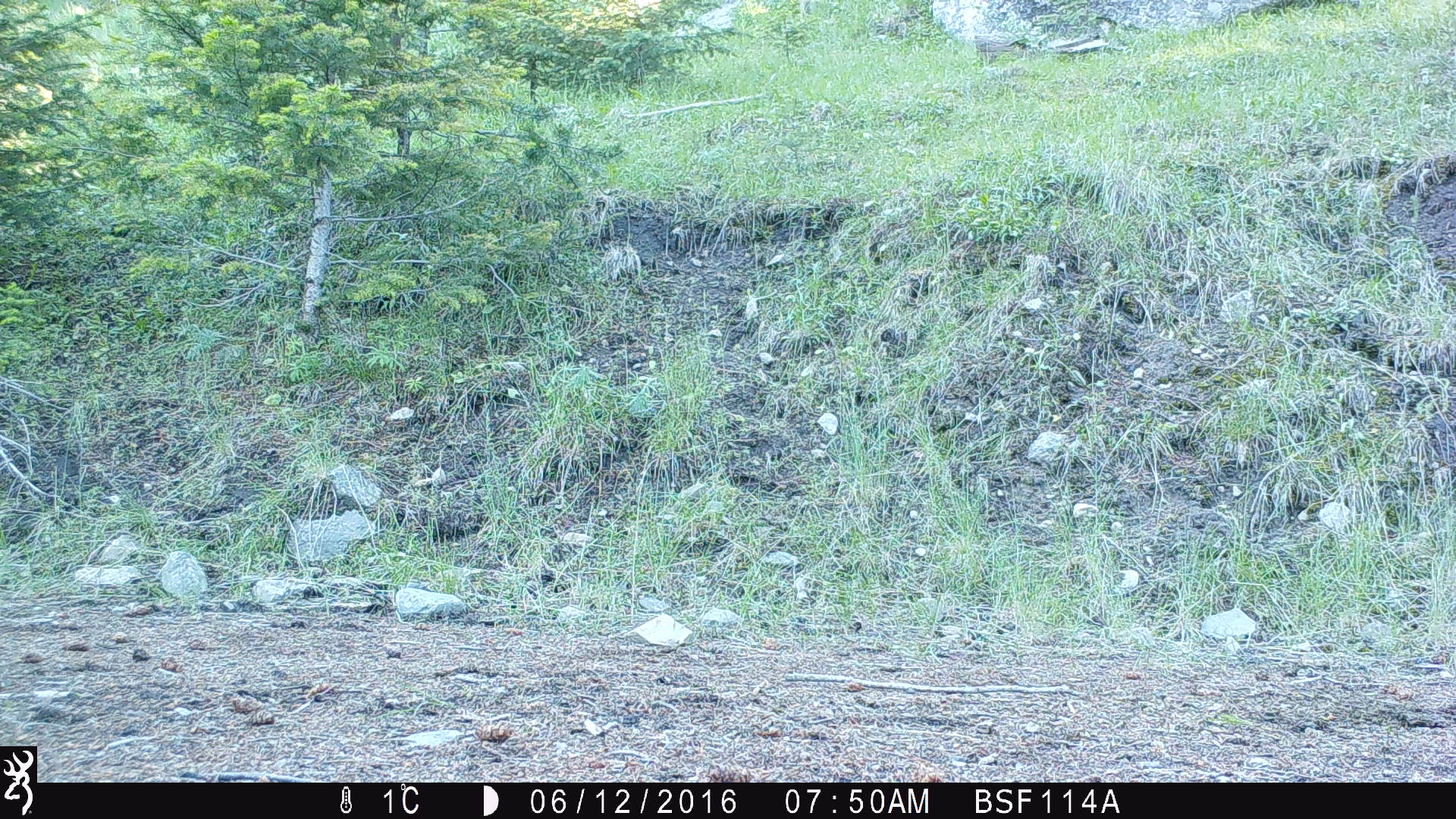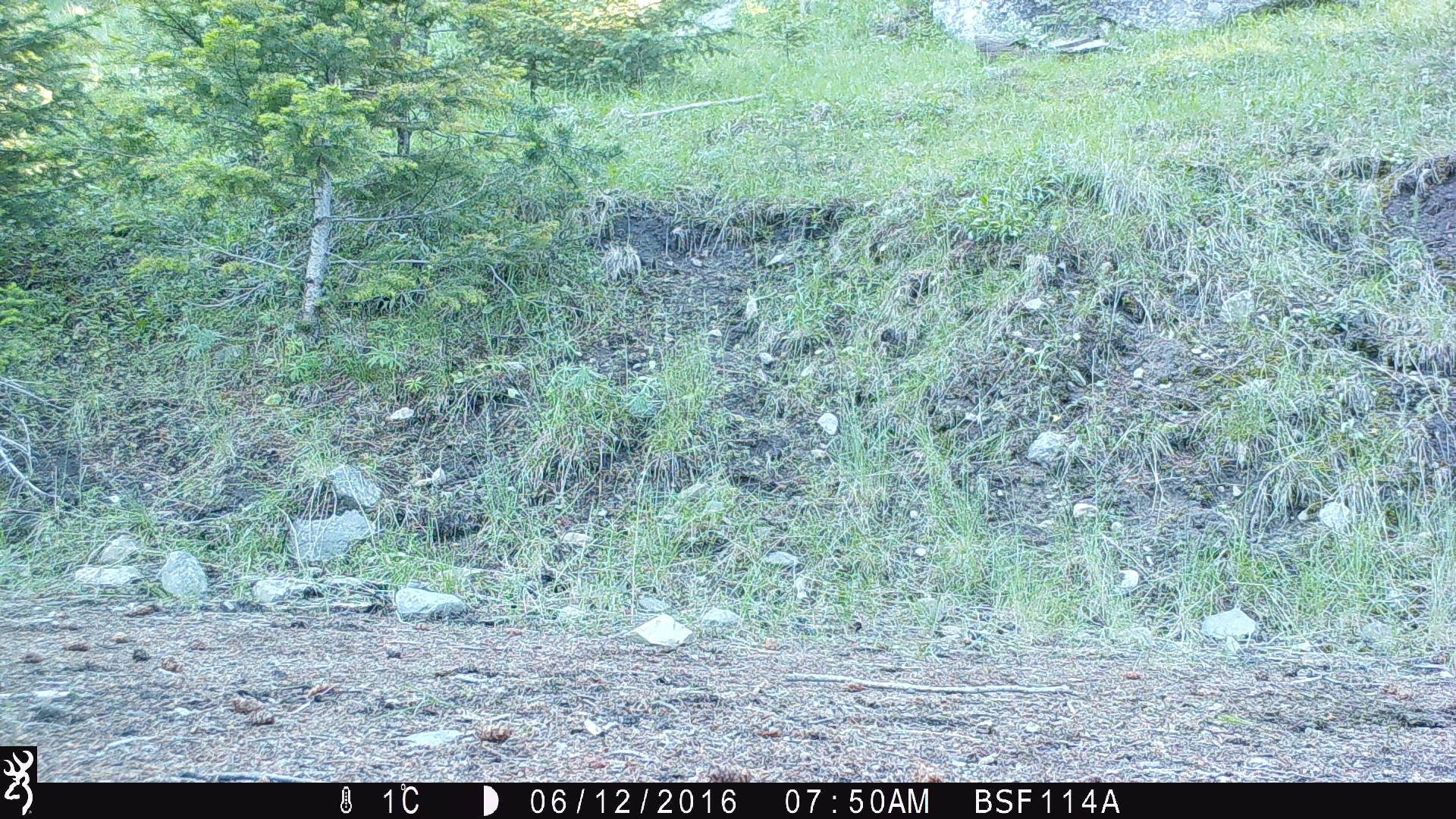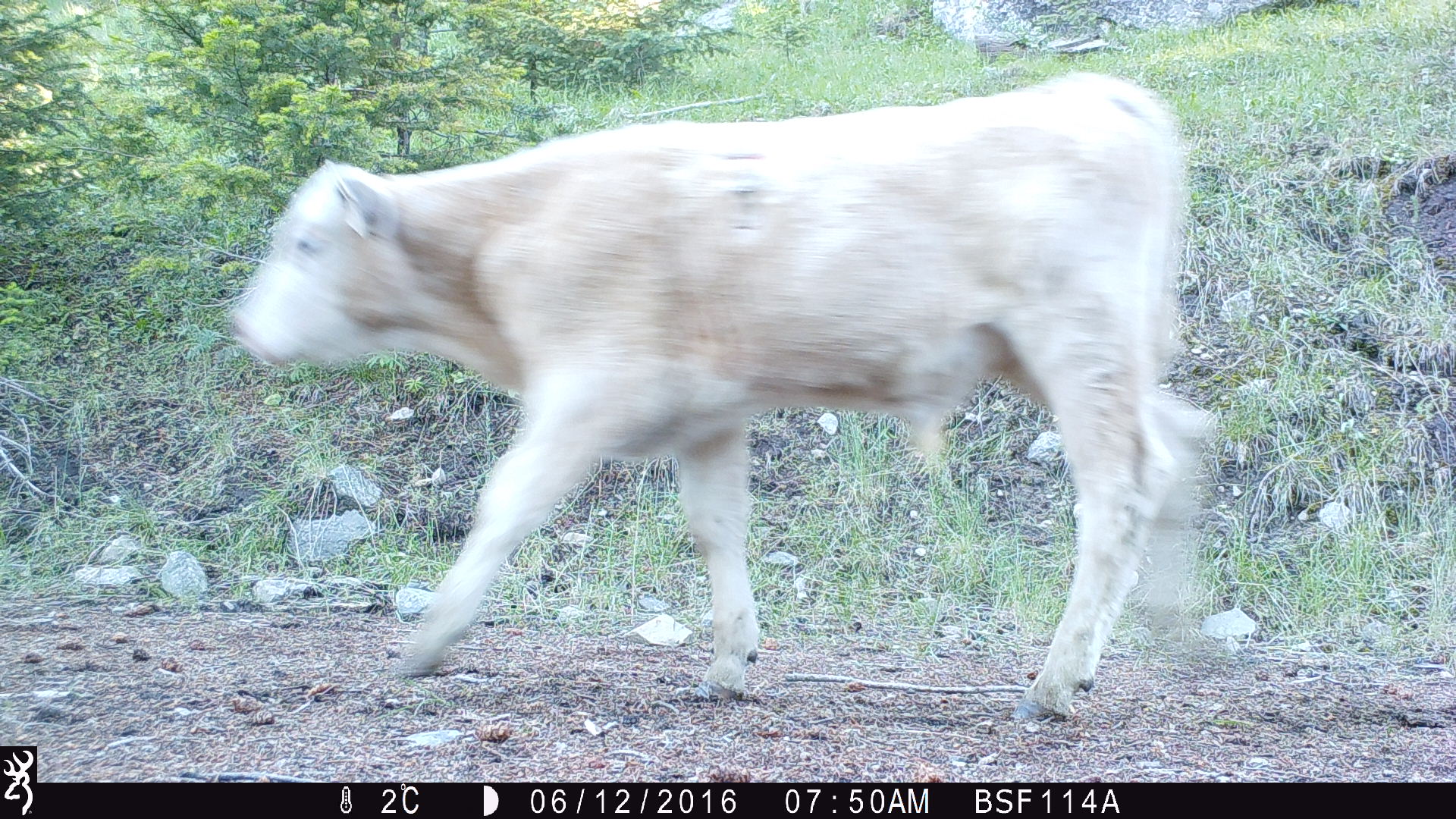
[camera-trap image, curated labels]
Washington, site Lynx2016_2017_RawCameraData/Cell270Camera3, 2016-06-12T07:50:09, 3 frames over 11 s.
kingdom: Animalia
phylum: Chordata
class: Mammalia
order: Artiodactyla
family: Bovidae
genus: Bos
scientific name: Bos taurus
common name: domestic cattle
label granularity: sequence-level